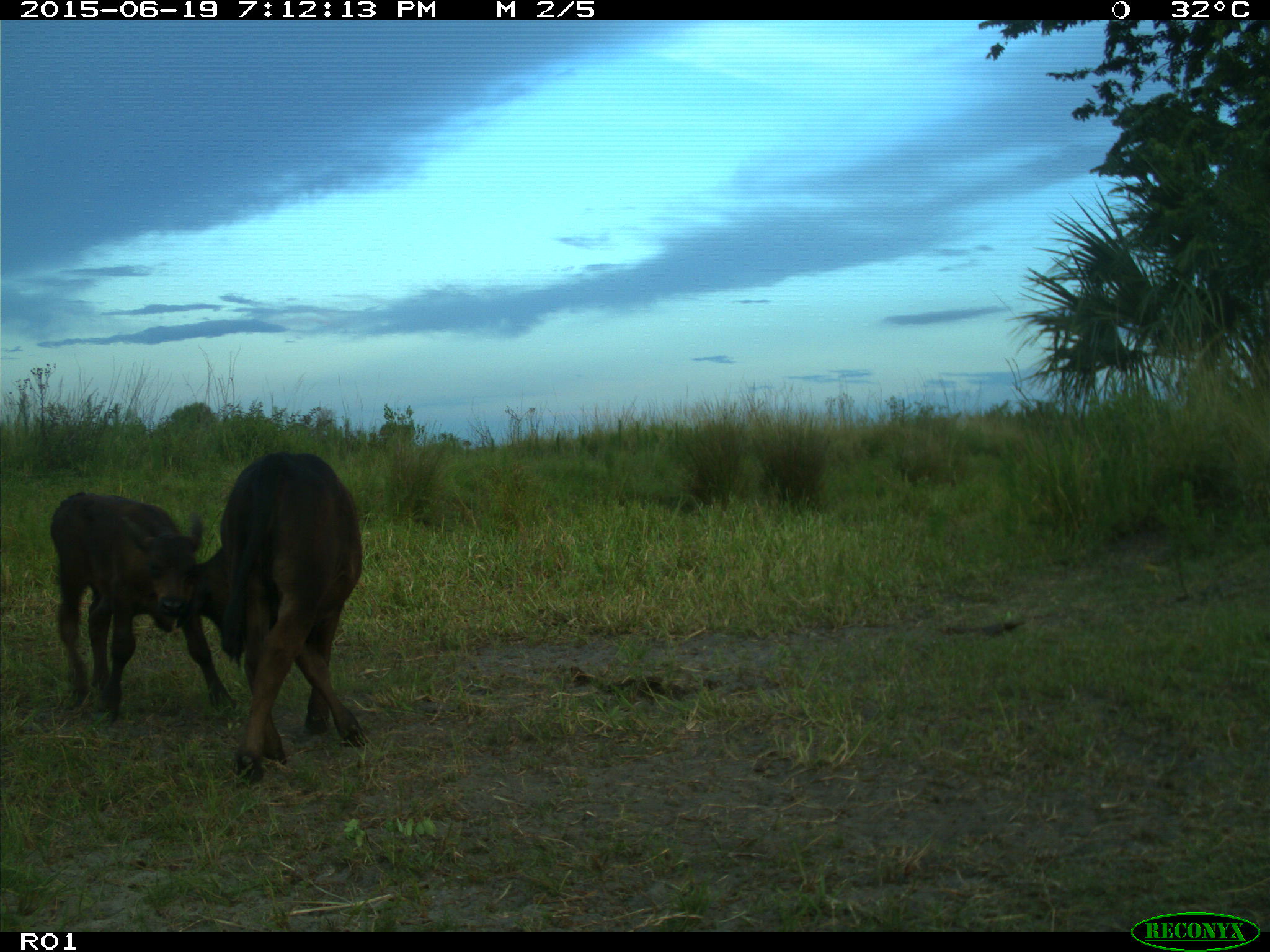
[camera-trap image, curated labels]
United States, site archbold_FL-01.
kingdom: Animalia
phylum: Chordata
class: Mammalia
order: Artiodactyla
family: Bovidae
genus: Bos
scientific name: Bos taurus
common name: domestic cow